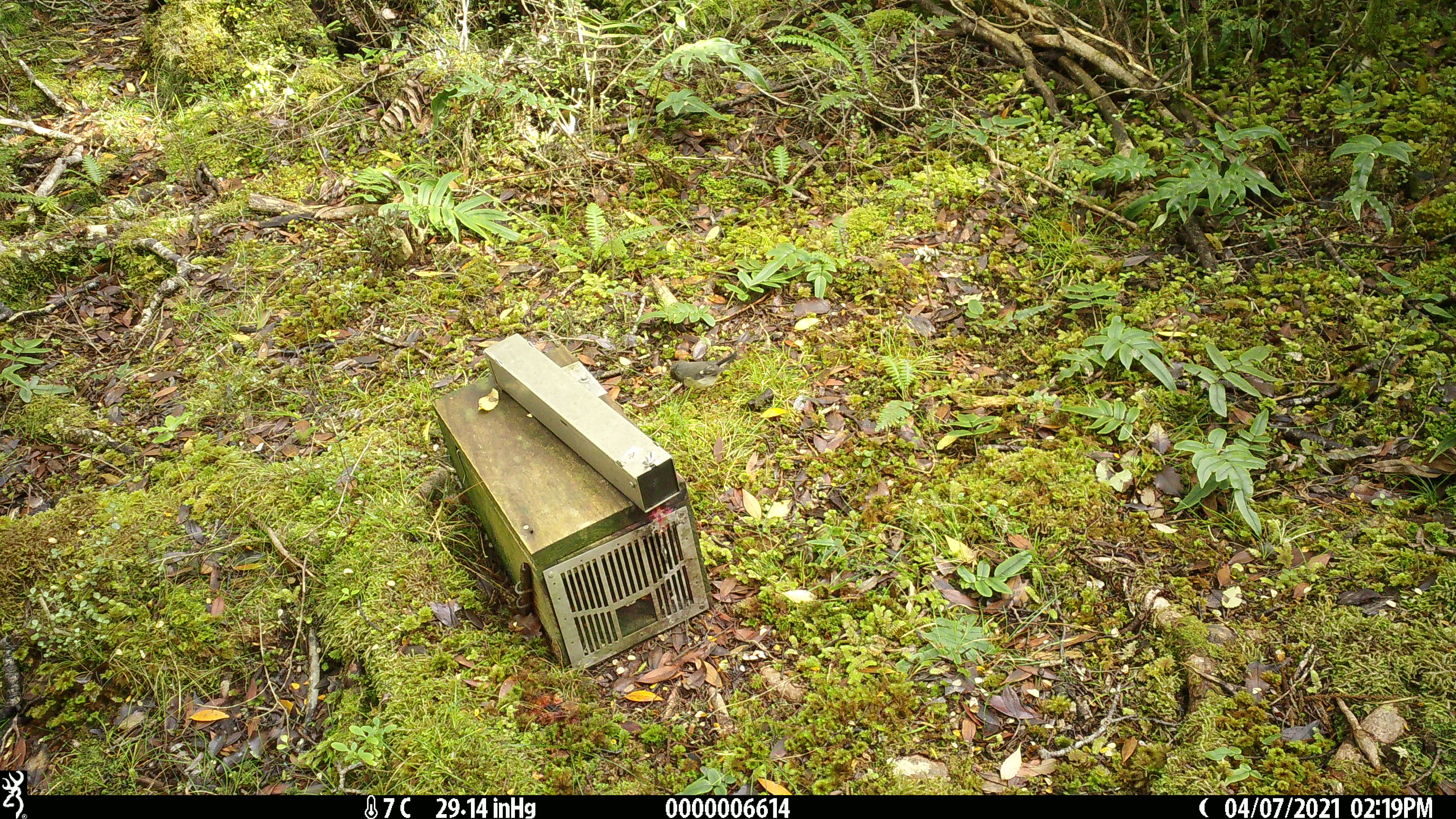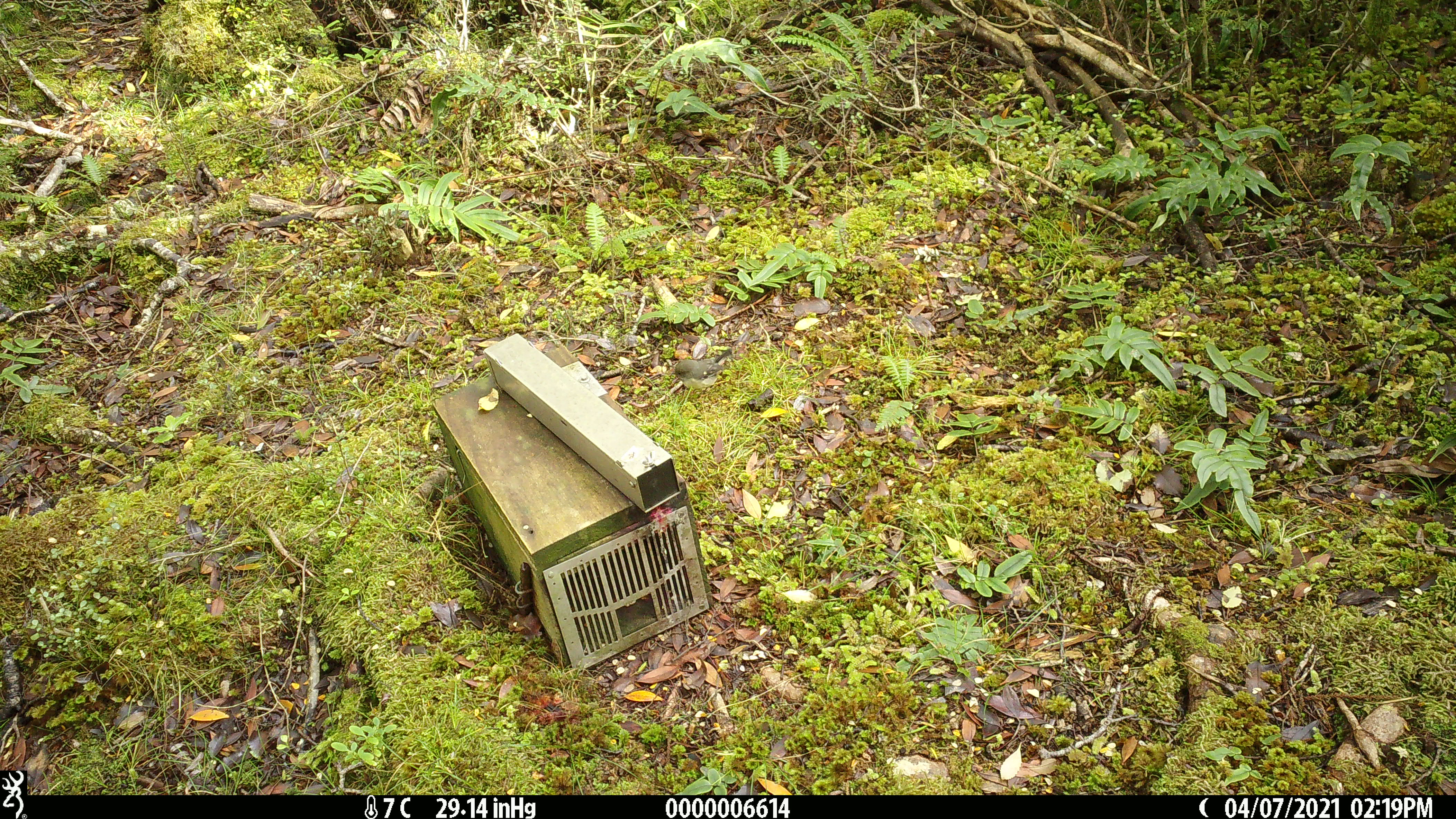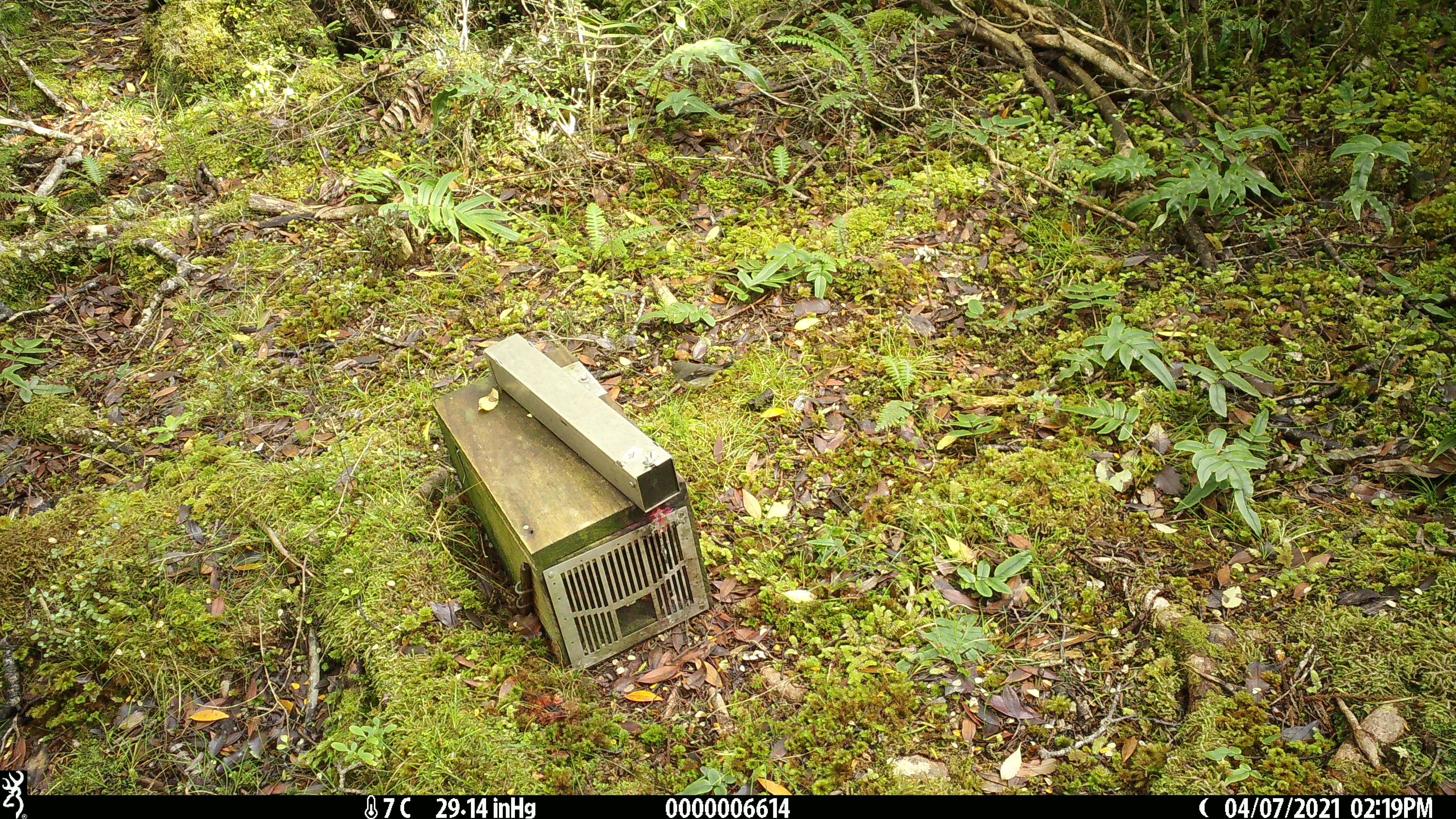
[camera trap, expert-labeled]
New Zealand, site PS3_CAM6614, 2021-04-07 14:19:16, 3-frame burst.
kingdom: Animalia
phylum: Chordata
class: Aves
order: Passeriformes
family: Petroicidae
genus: Petroica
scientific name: Petroica macrocephala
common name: tomtit